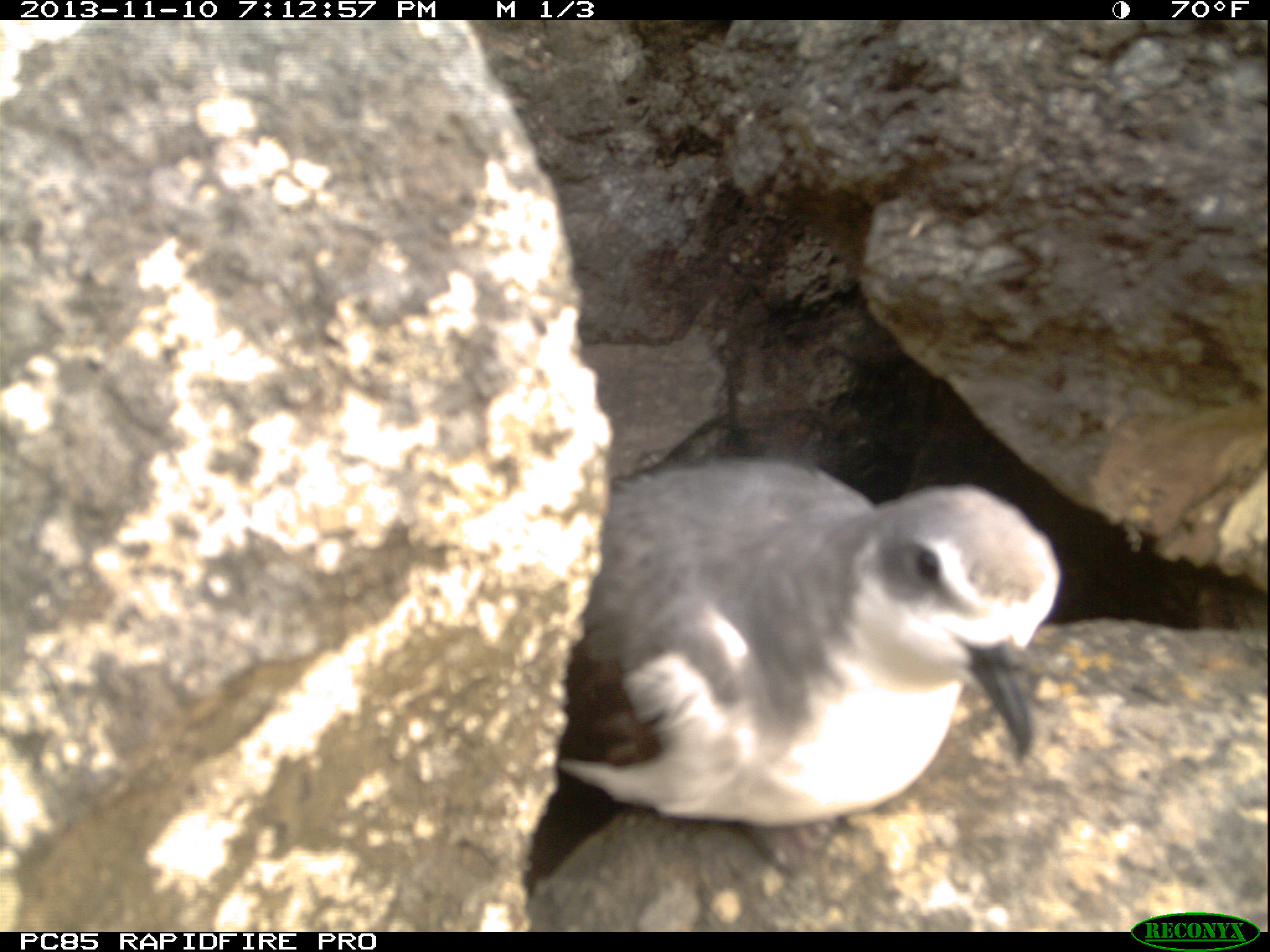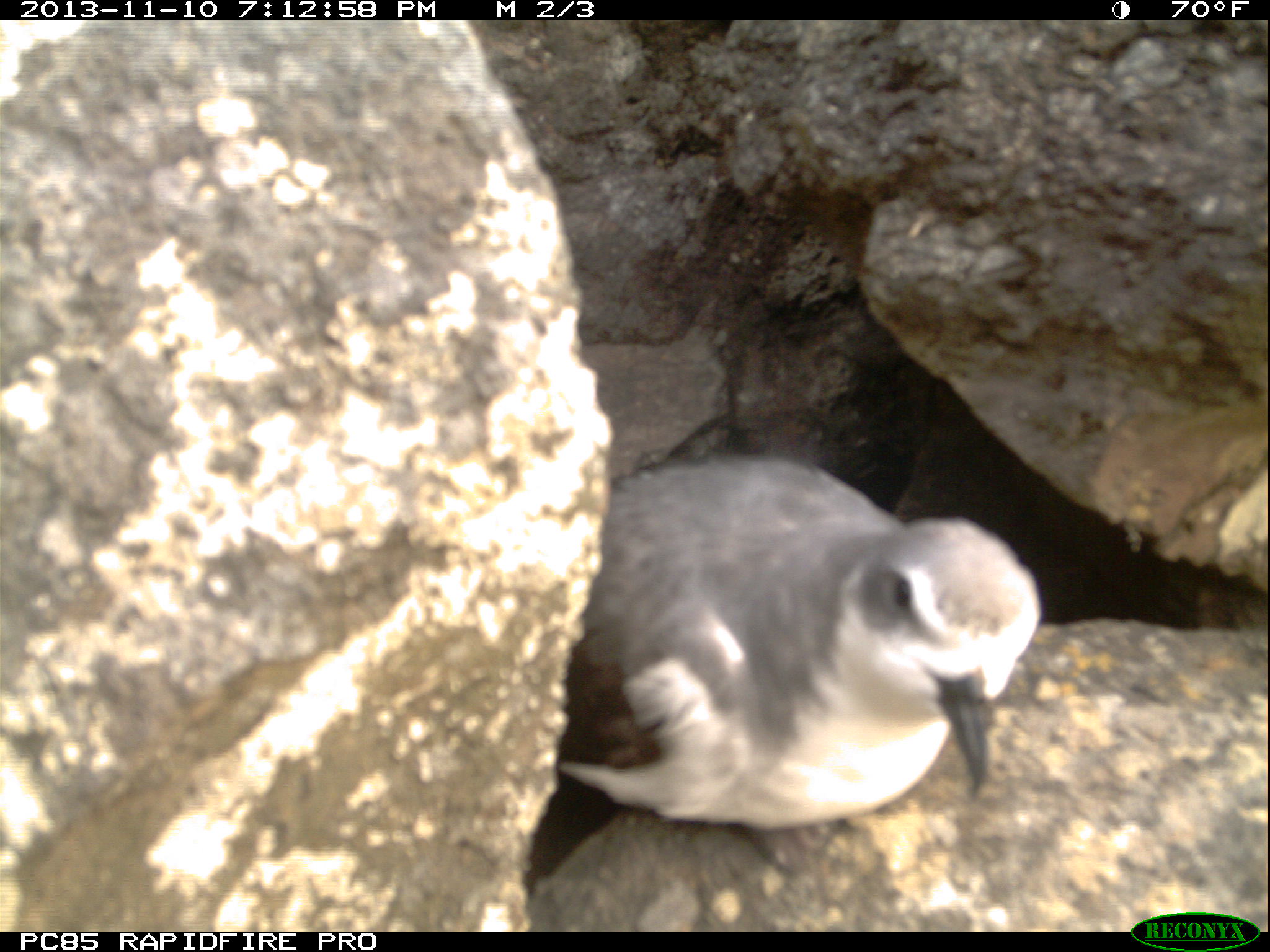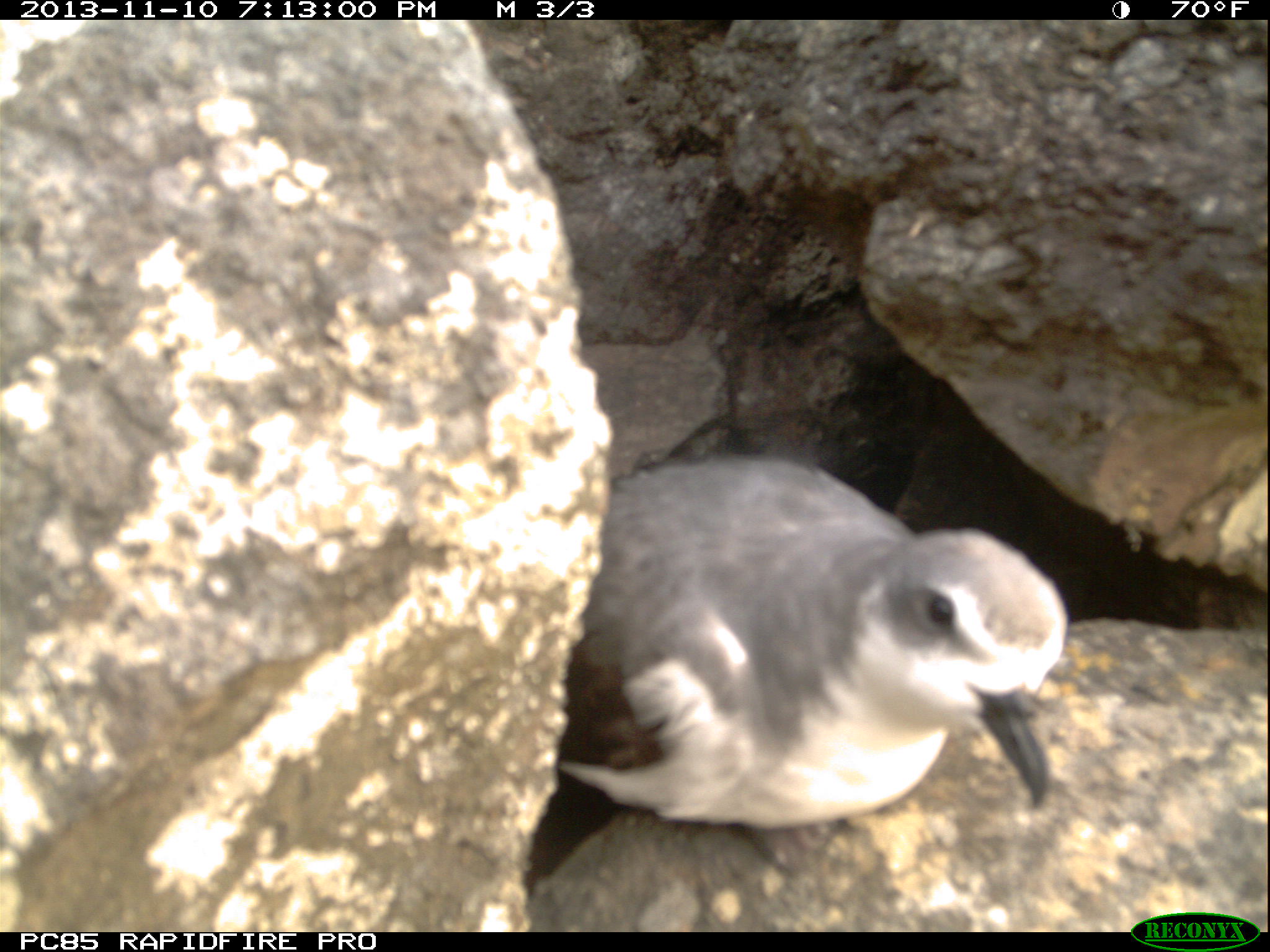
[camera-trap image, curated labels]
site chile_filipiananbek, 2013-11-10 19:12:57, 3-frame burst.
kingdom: Animalia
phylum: Chordata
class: Aves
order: Procellariiformes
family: Procellariidae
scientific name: Procellariidae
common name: petrel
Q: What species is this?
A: Petrel (Procellariidae).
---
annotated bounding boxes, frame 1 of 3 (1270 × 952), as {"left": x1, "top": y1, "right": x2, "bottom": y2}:
petrel: {"left": 504, "top": 455, "right": 1056, "bottom": 904}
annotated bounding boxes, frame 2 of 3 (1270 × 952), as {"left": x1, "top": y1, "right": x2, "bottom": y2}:
petrel: {"left": 515, "top": 448, "right": 1046, "bottom": 917}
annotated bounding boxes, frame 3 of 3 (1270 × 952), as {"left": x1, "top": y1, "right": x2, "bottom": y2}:
petrel: {"left": 525, "top": 455, "right": 1070, "bottom": 909}